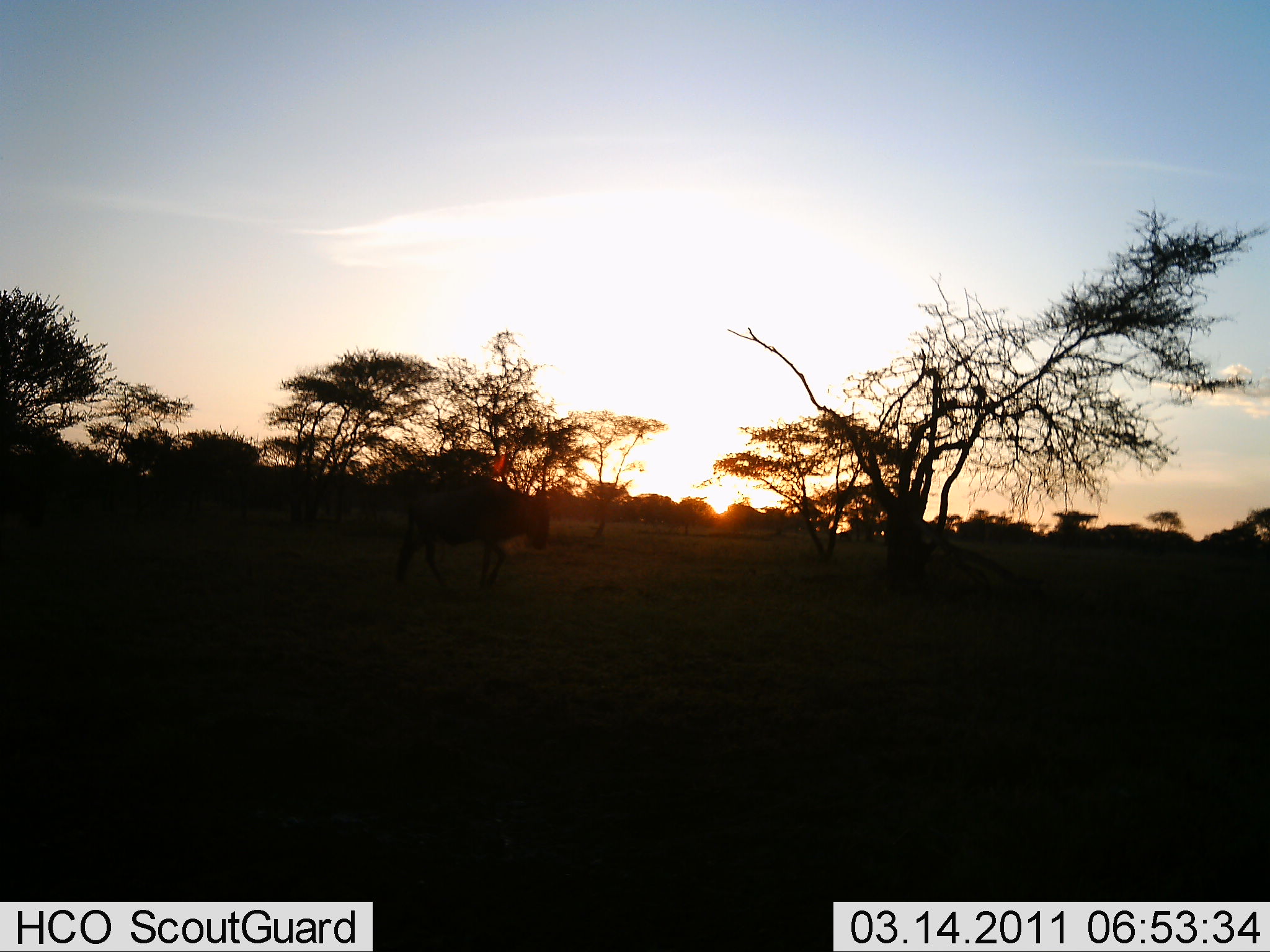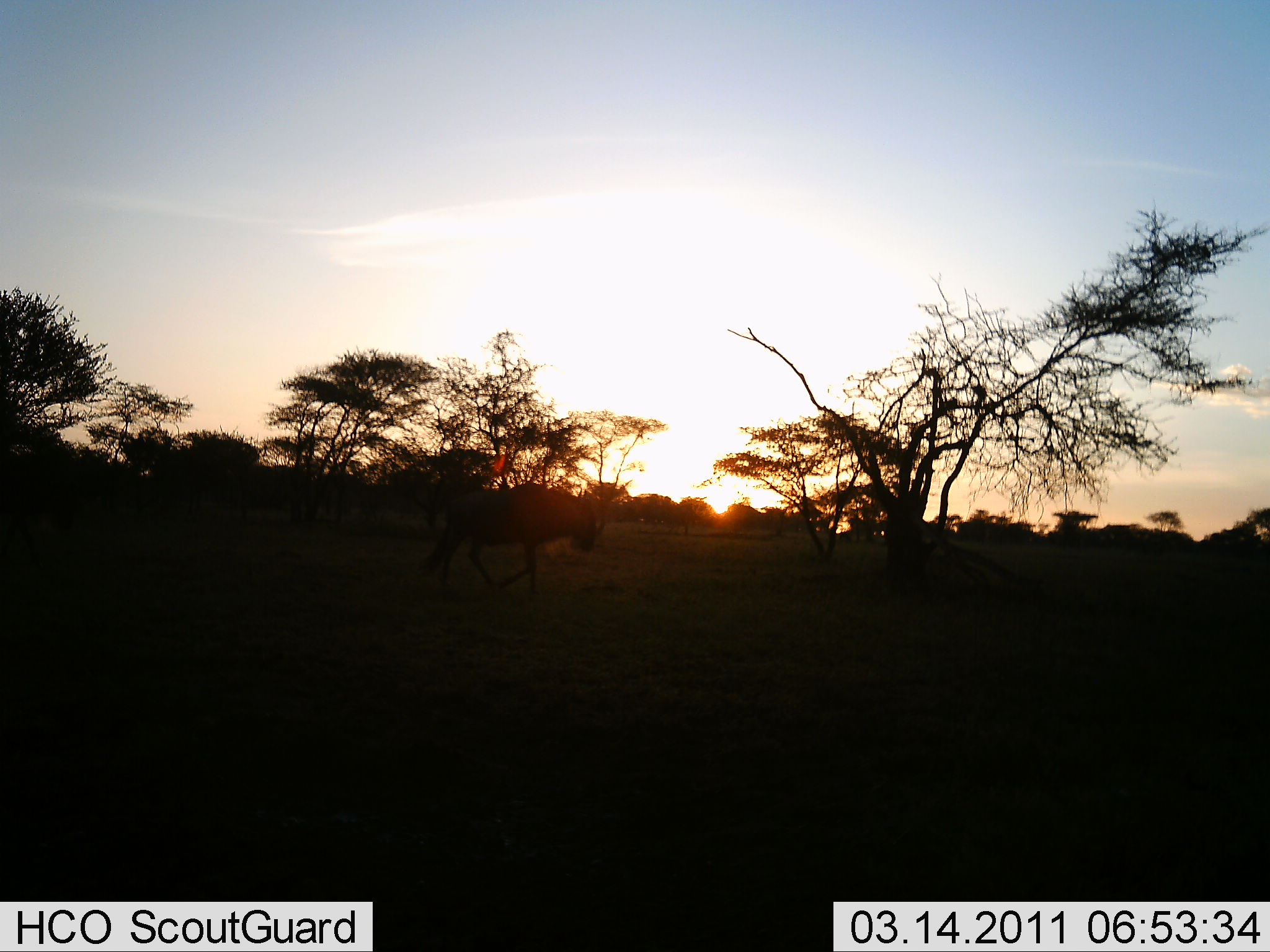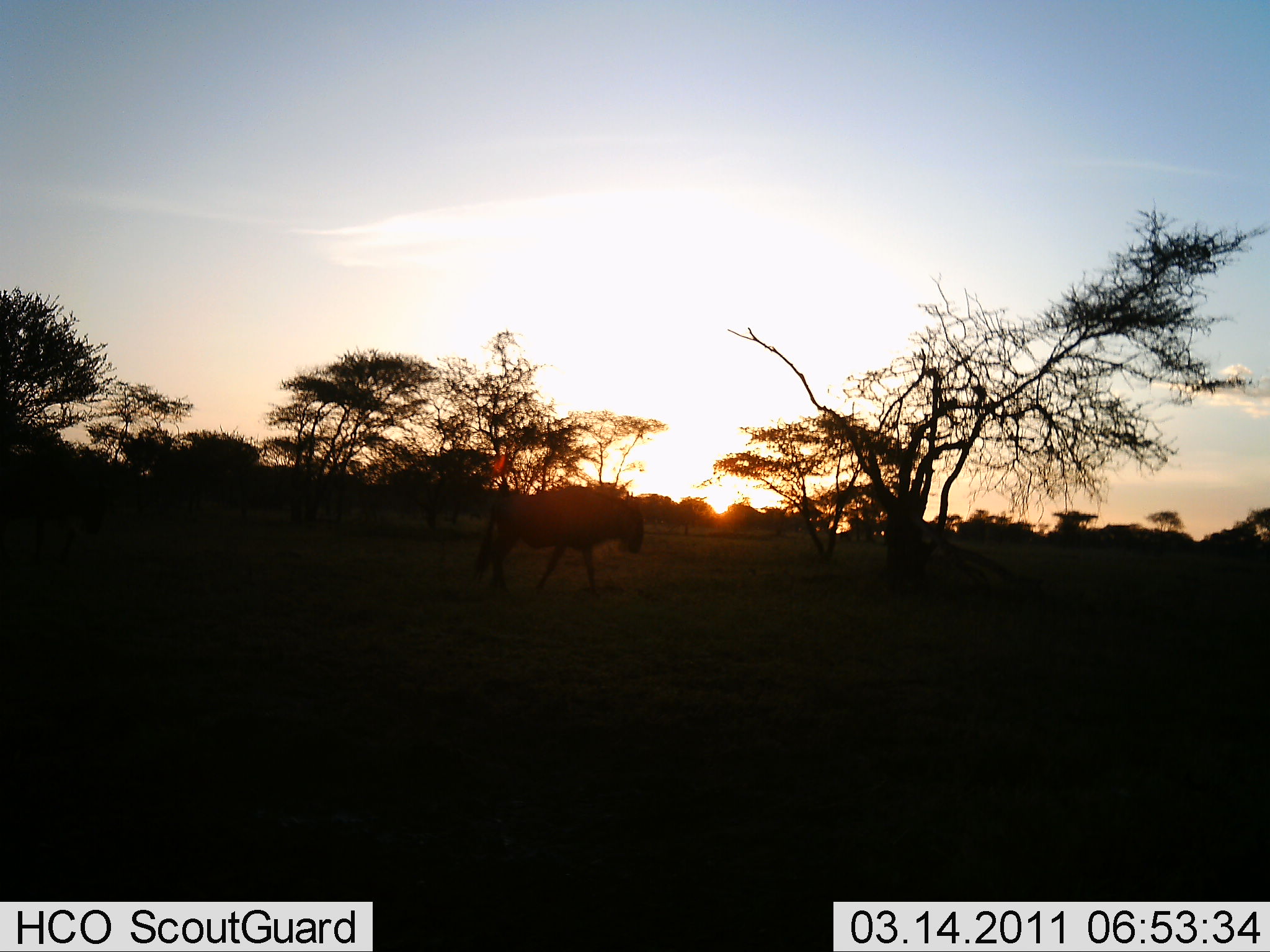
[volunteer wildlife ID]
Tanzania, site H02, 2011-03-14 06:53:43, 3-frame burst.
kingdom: Animalia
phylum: Chordata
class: Mammalia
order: Artiodactyla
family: Bovidae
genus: Connochaetes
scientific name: Connochaetes taurinus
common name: blue wildebeest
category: wildebeest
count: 1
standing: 8%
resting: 0%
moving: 92%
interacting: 0%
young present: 0%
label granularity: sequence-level